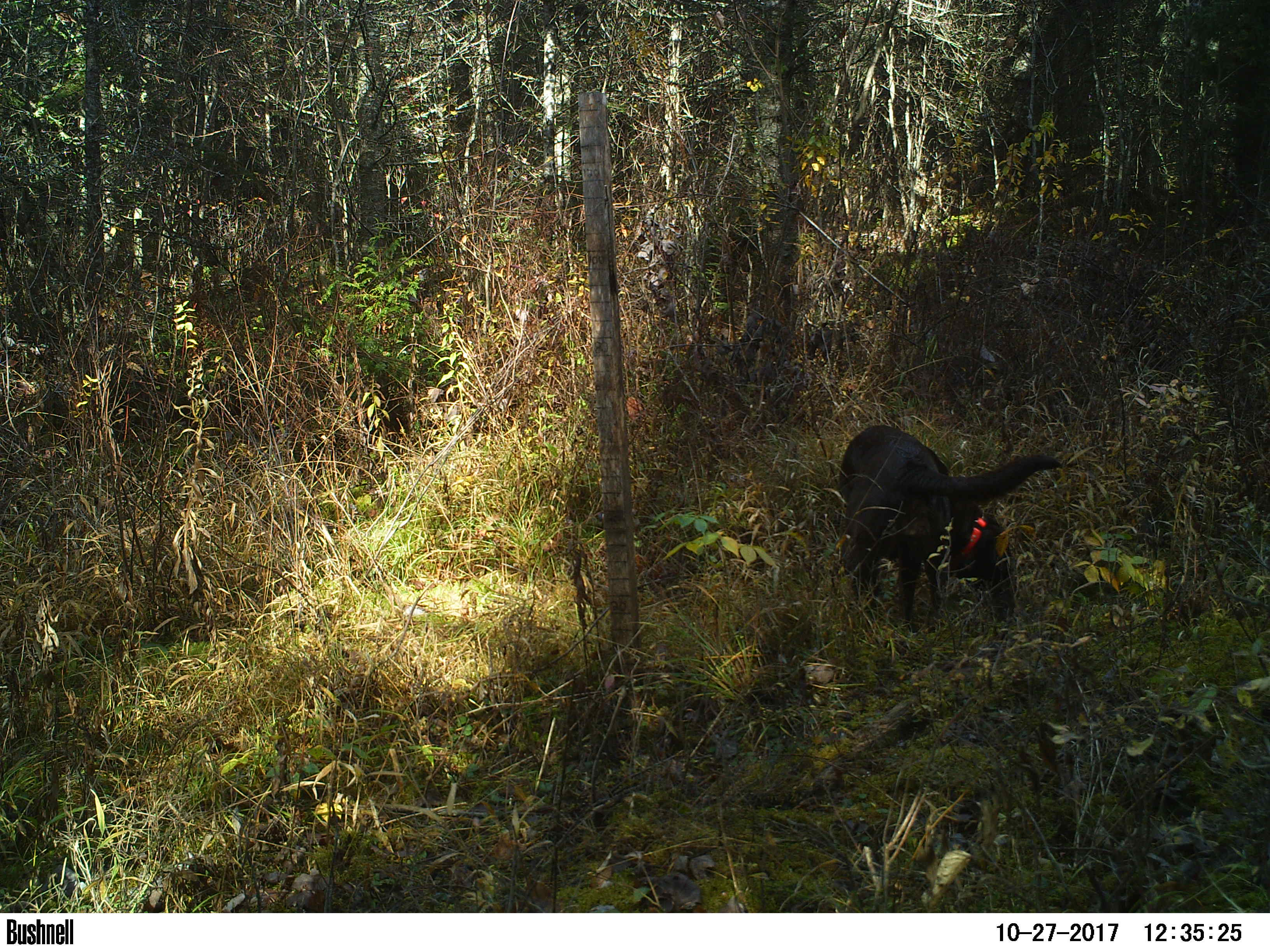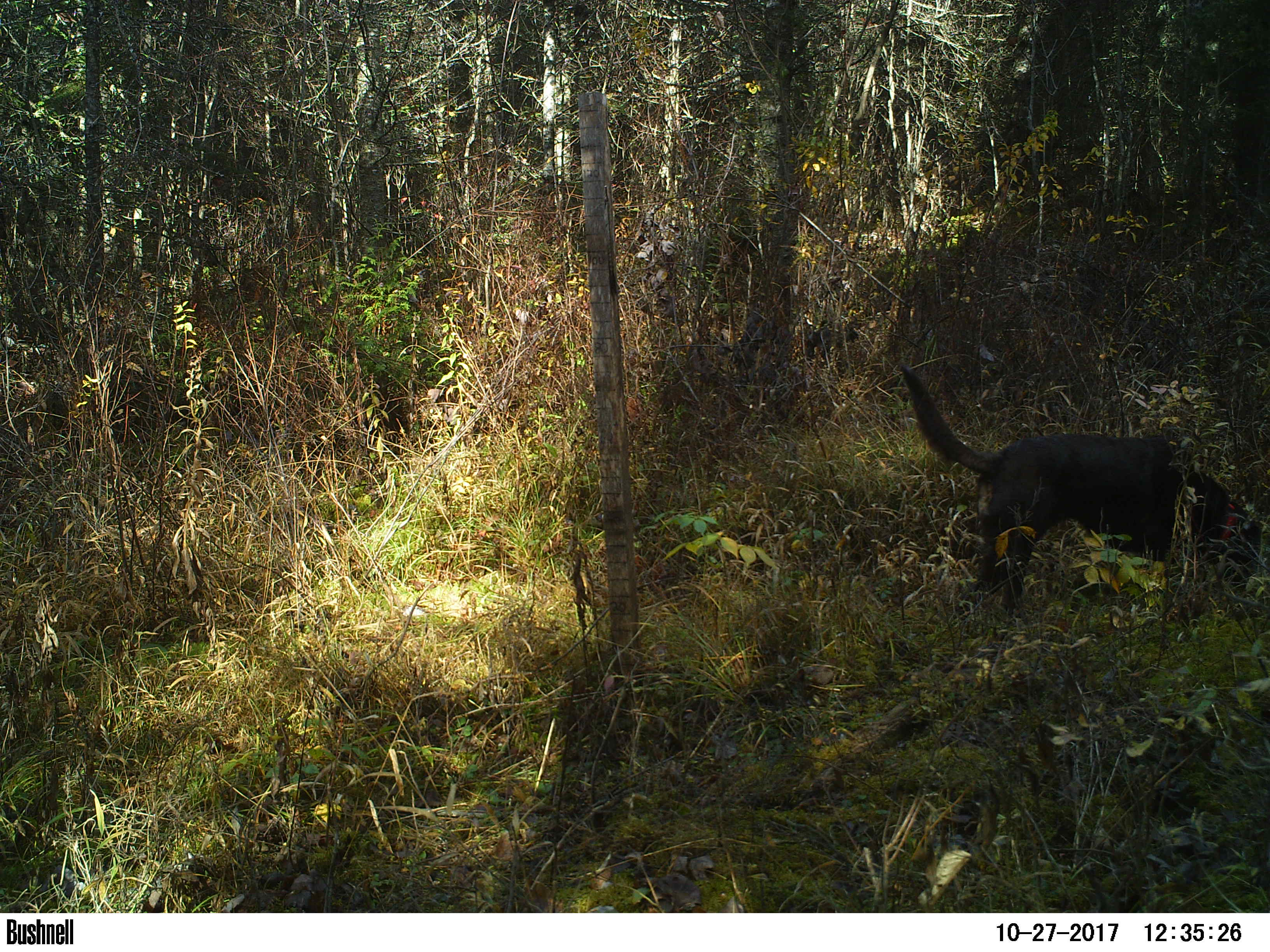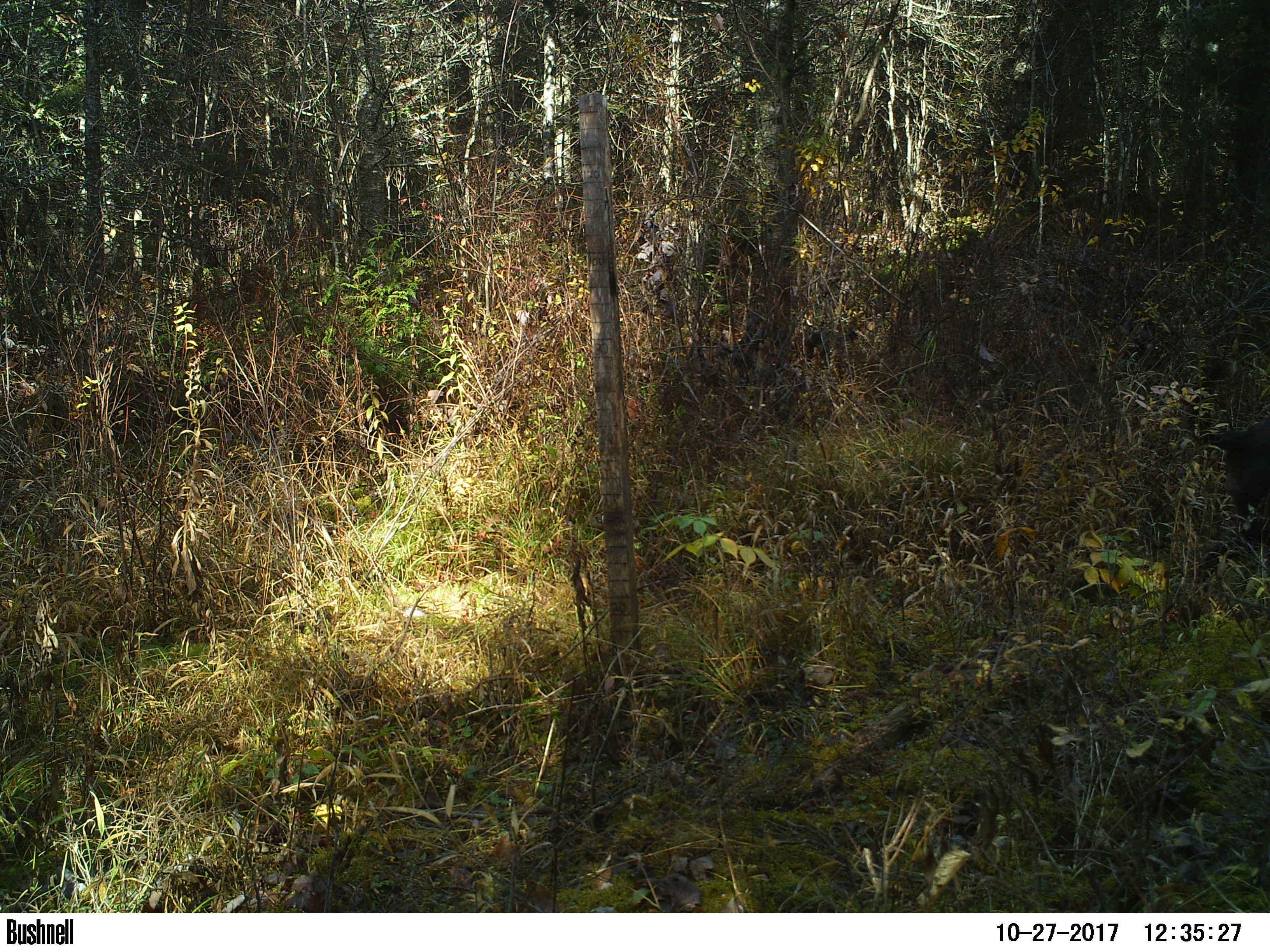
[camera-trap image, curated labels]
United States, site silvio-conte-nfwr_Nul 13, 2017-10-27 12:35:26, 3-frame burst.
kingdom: Animalia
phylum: Chordata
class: Mammalia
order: Carnivora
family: Canidae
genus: Canis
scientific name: Canis familiaris familiaris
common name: domestic dog